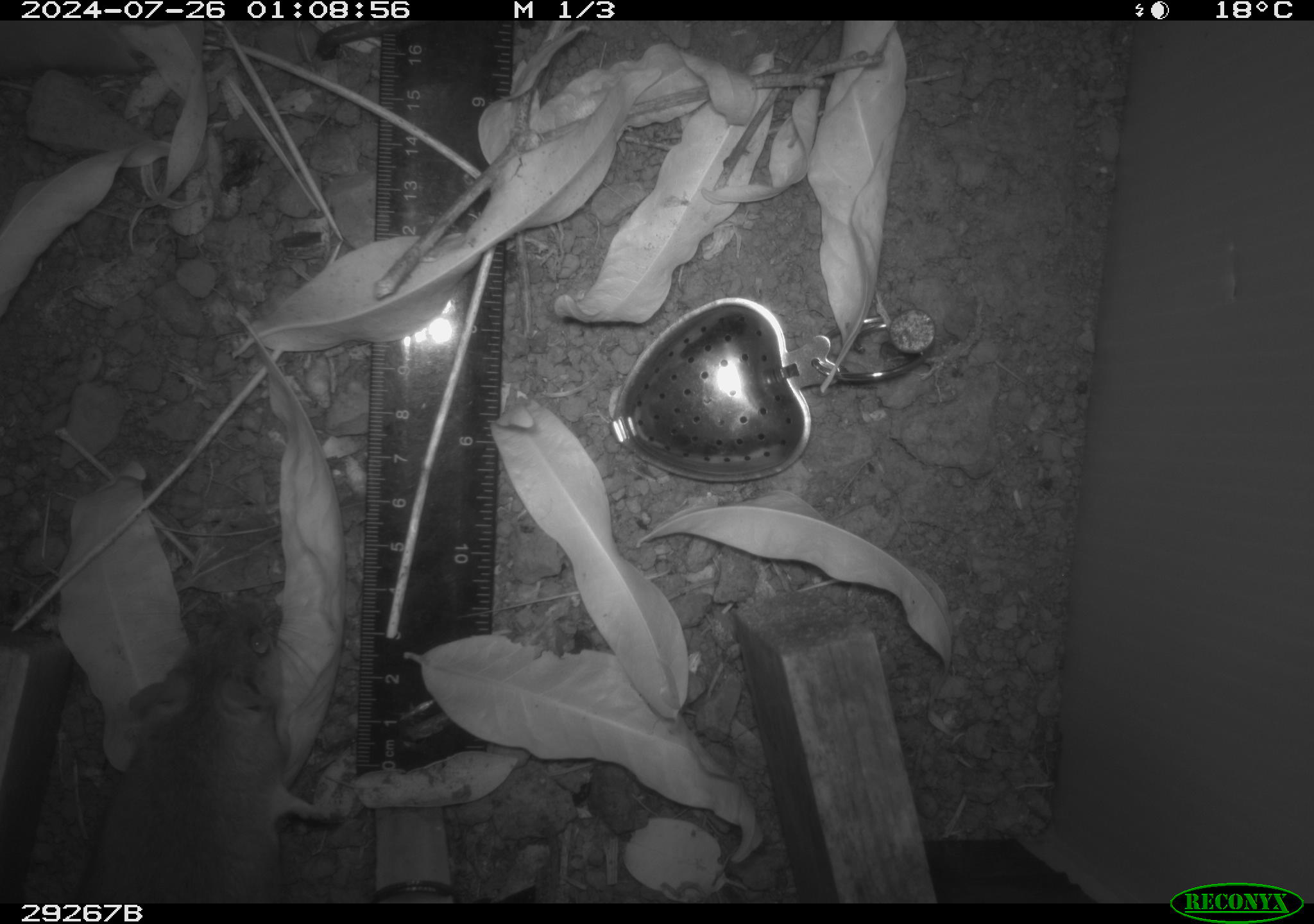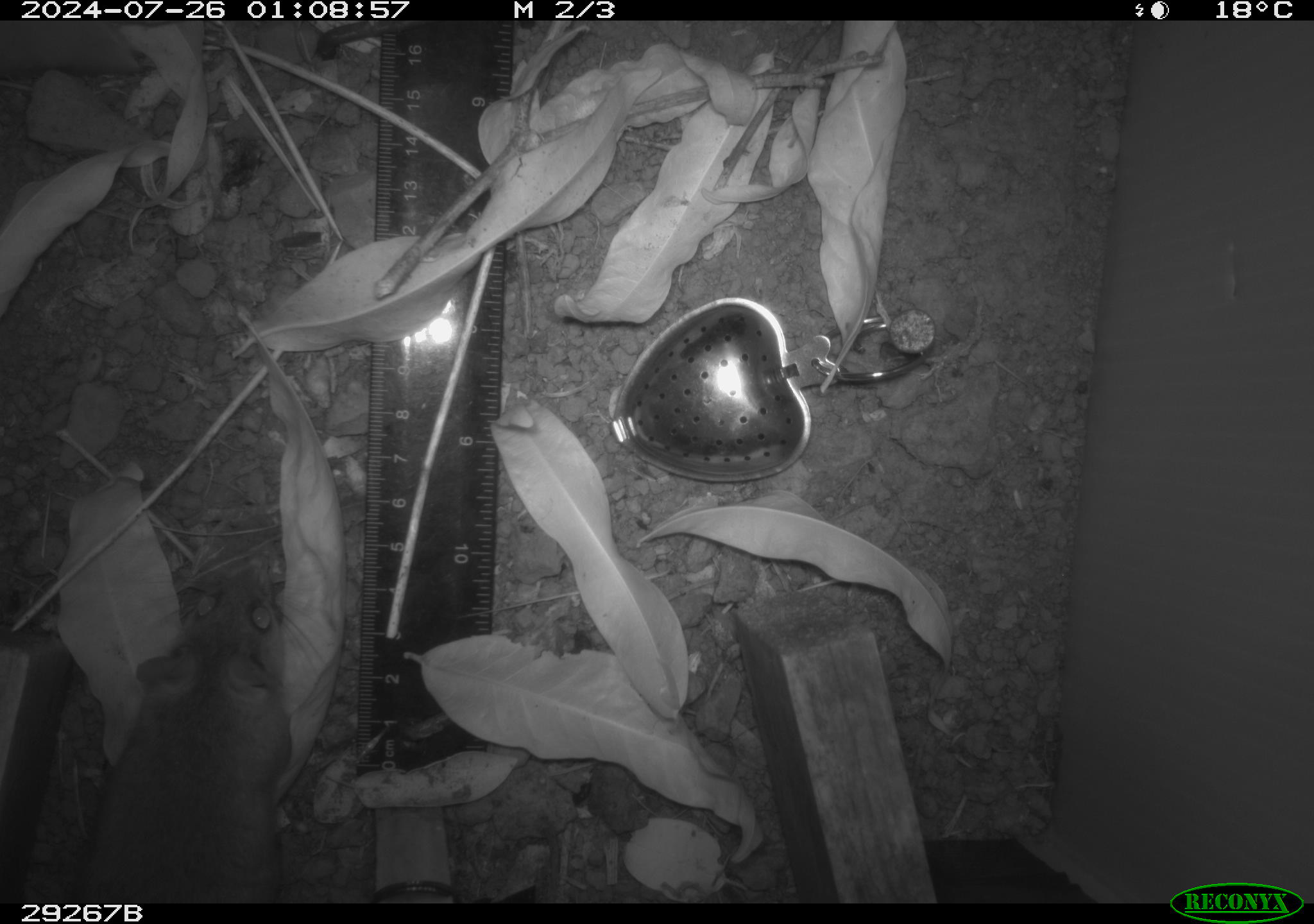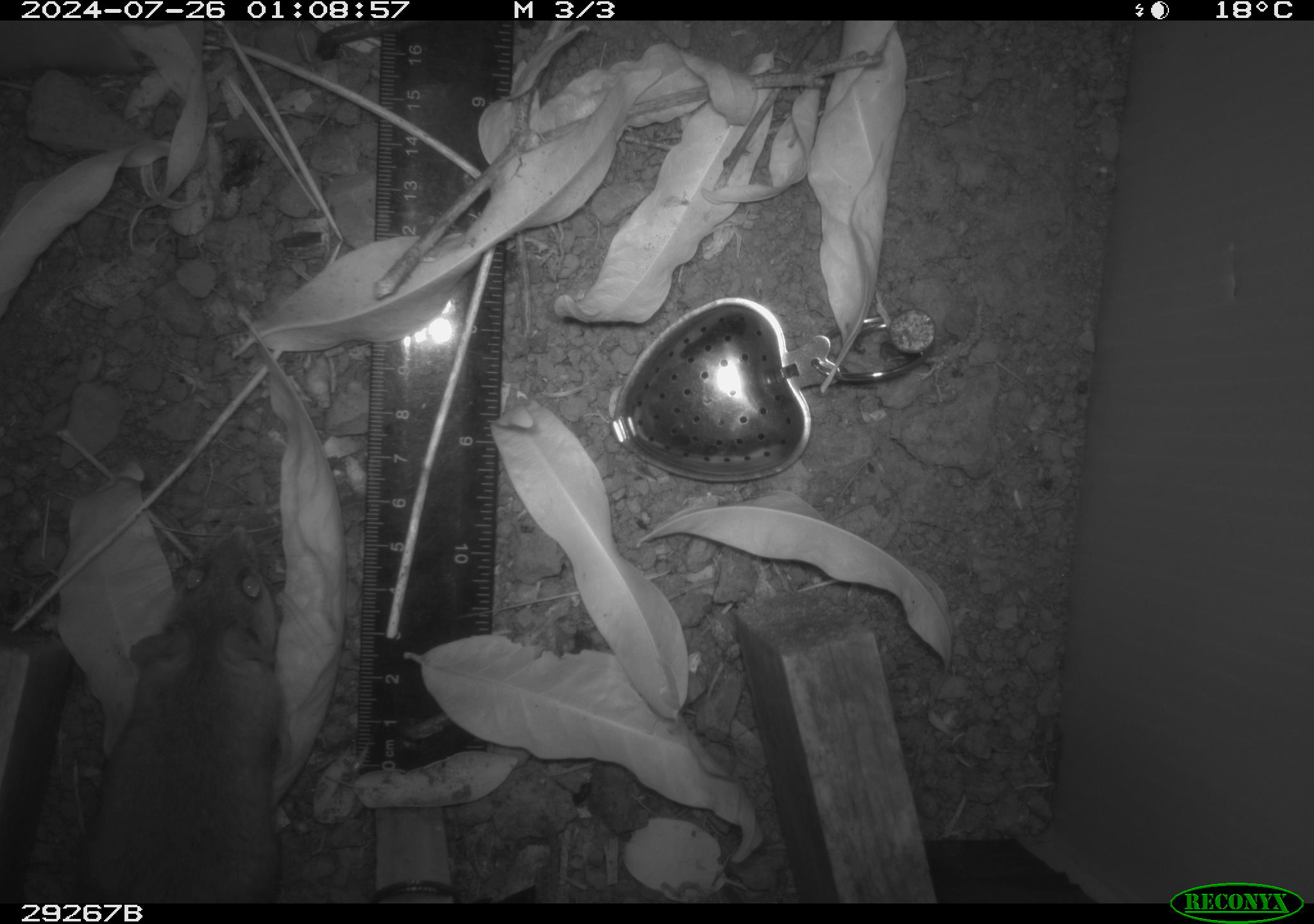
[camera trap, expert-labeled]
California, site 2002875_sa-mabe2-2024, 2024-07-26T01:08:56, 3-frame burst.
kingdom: Animalia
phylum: Chordata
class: Mammalia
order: Rodentia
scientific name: Rodentia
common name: mouse species